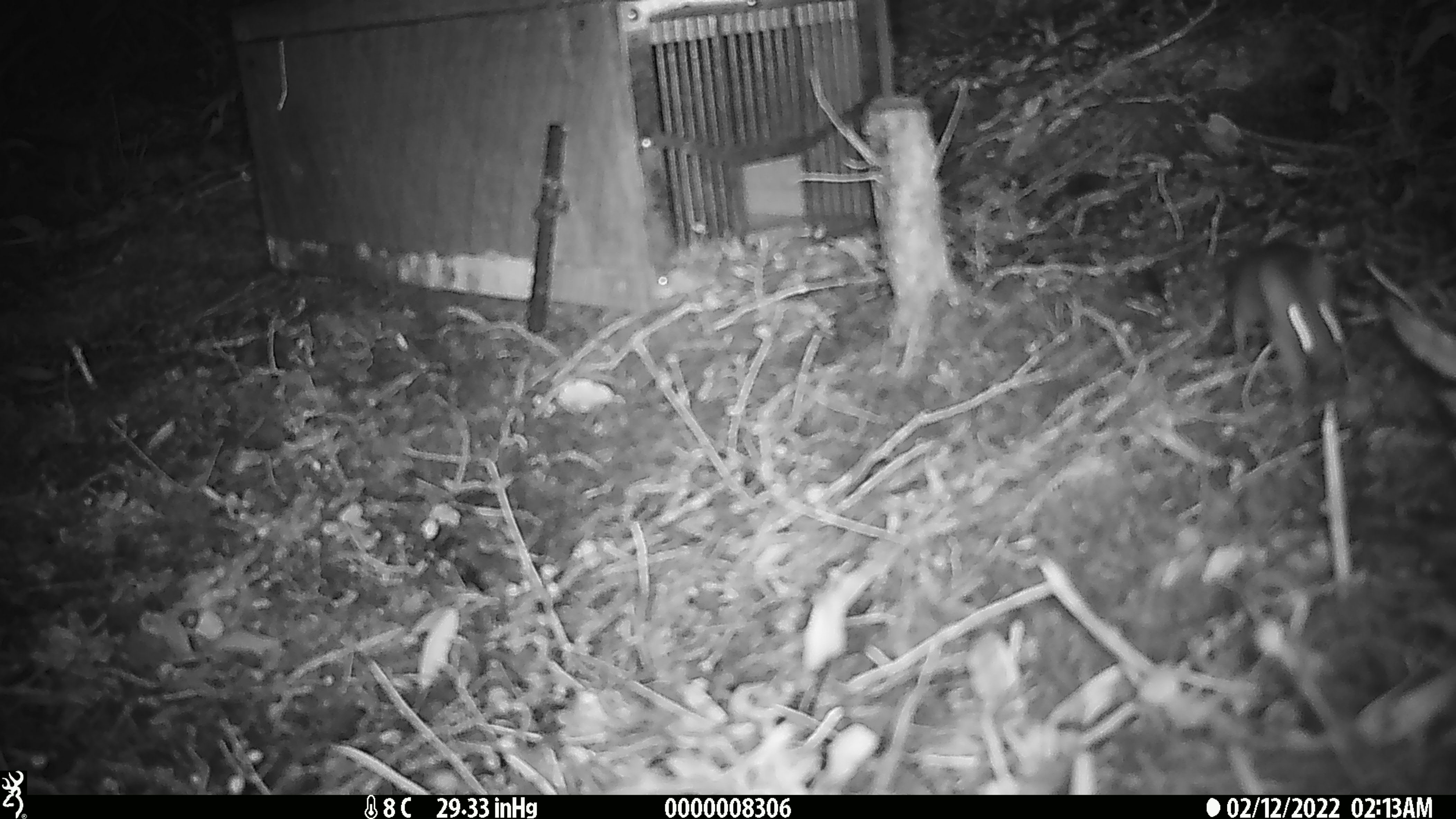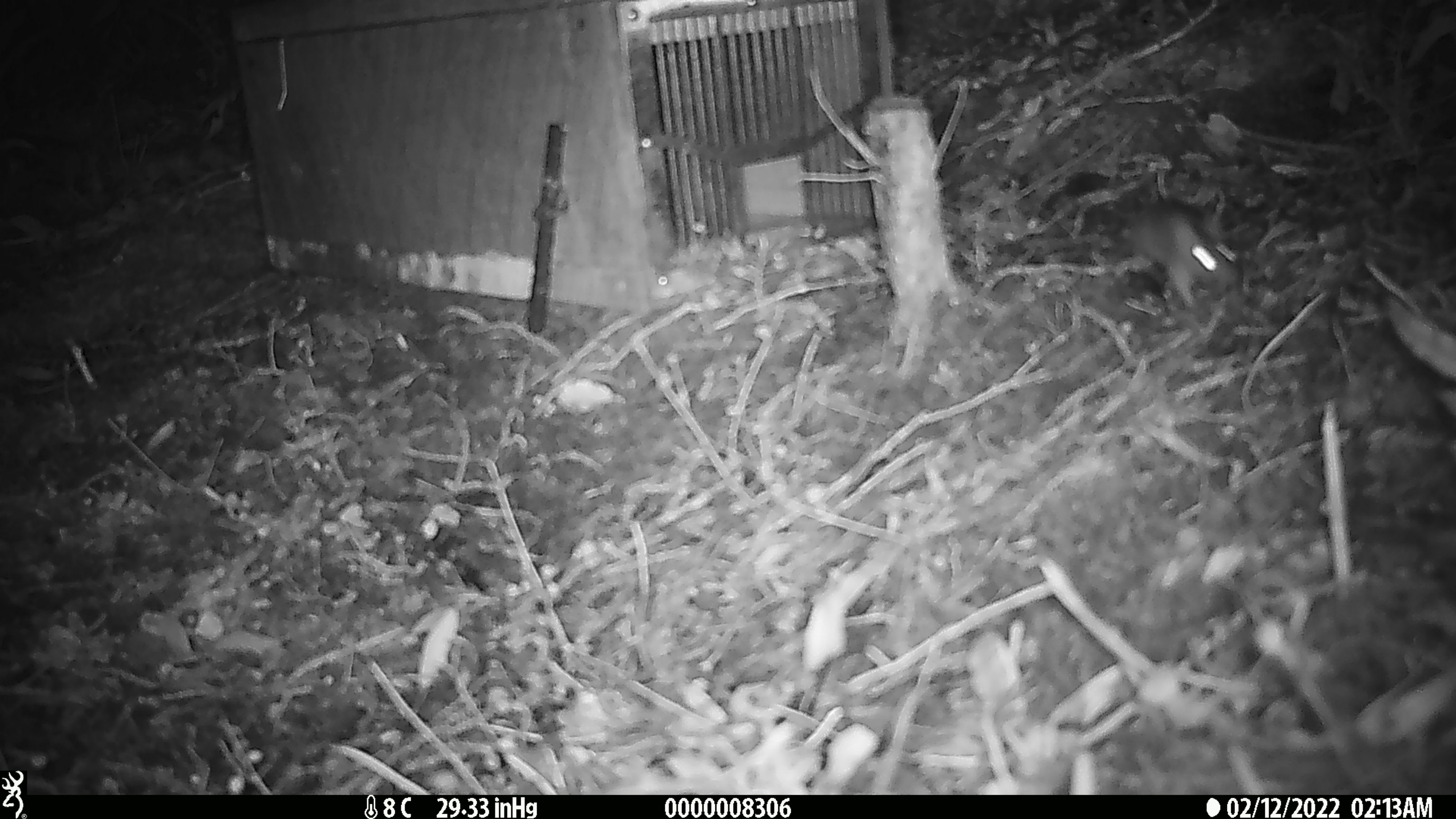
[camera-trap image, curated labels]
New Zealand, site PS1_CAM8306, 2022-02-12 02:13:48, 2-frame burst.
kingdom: Animalia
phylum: Chordata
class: Mammalia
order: Rodentia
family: Muridae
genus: Mus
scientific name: Mus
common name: mouse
Mouse (Mus).